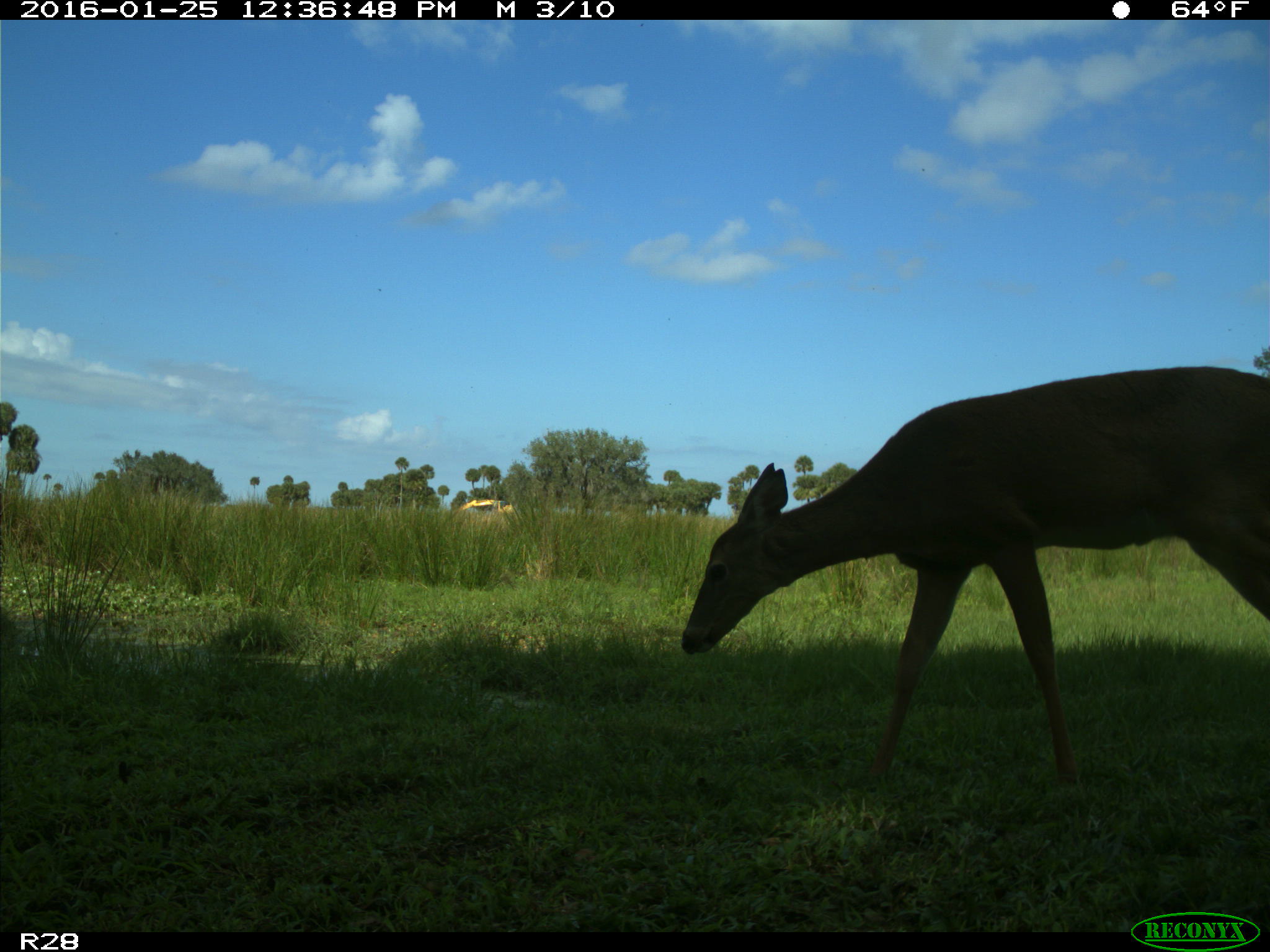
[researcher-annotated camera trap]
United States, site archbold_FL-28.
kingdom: Animalia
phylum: Chordata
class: Mammalia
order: Artiodactyla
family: Cervidae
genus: Odocoileus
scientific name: Odocoileus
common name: deer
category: unidentified deer